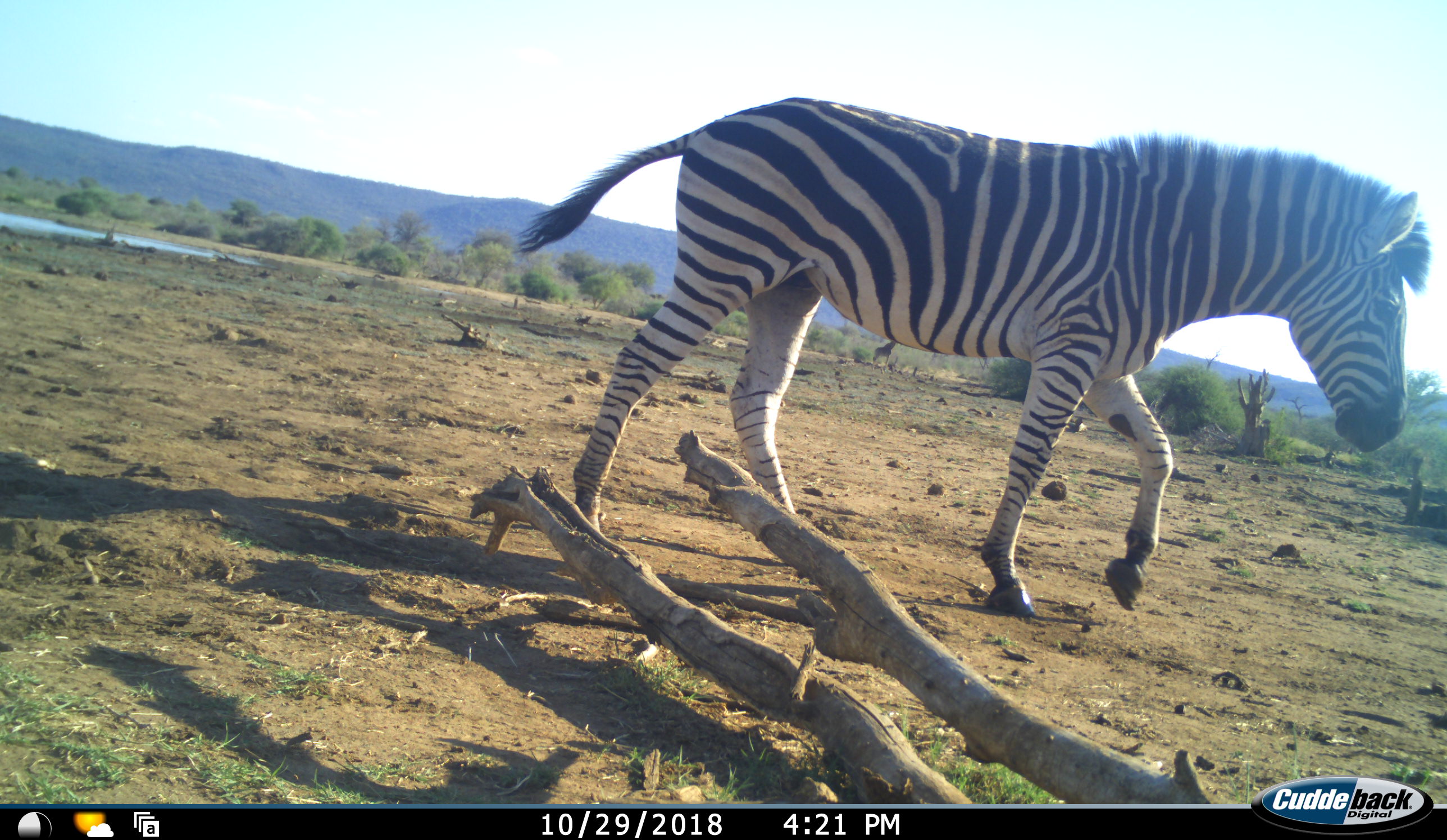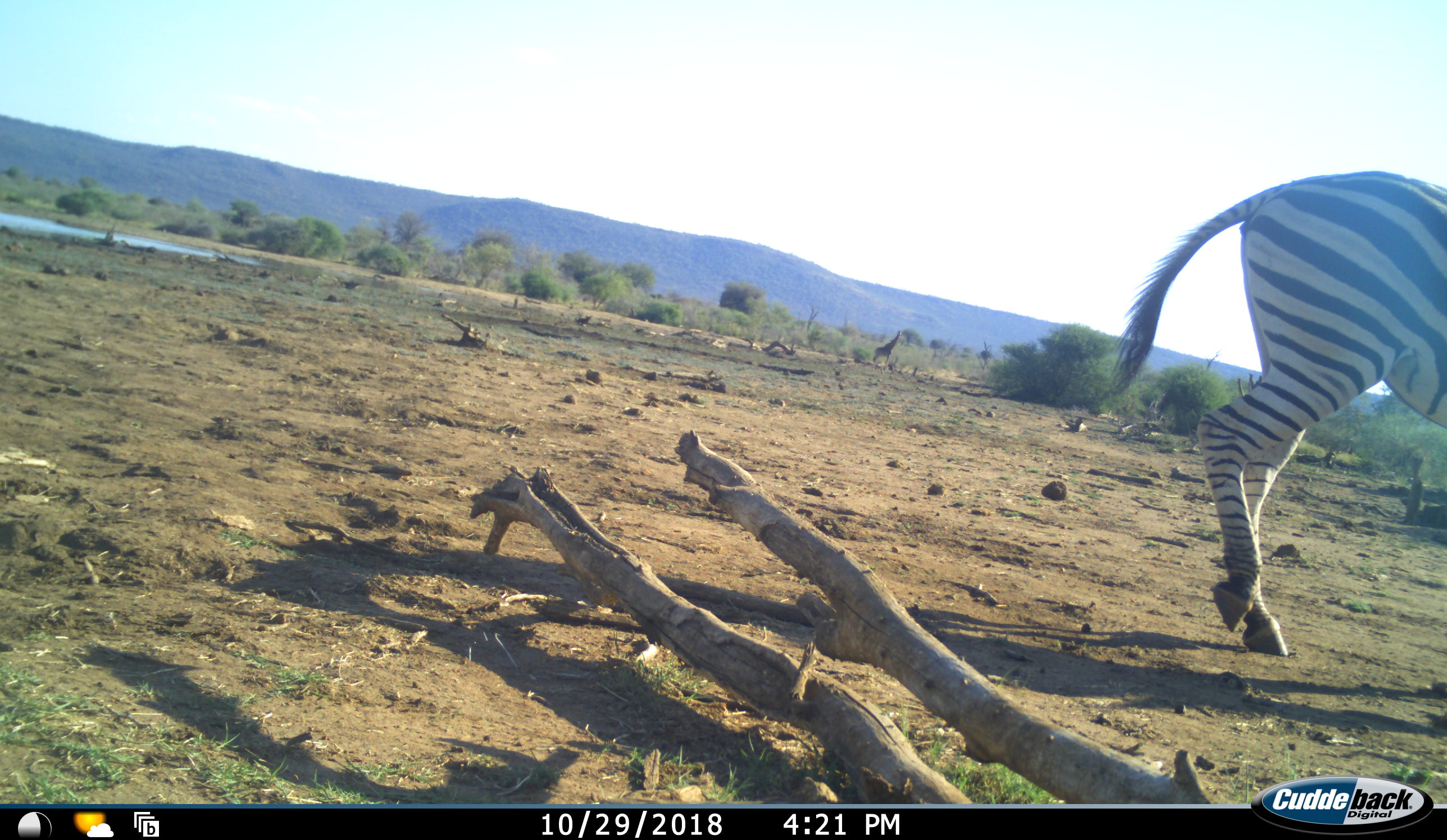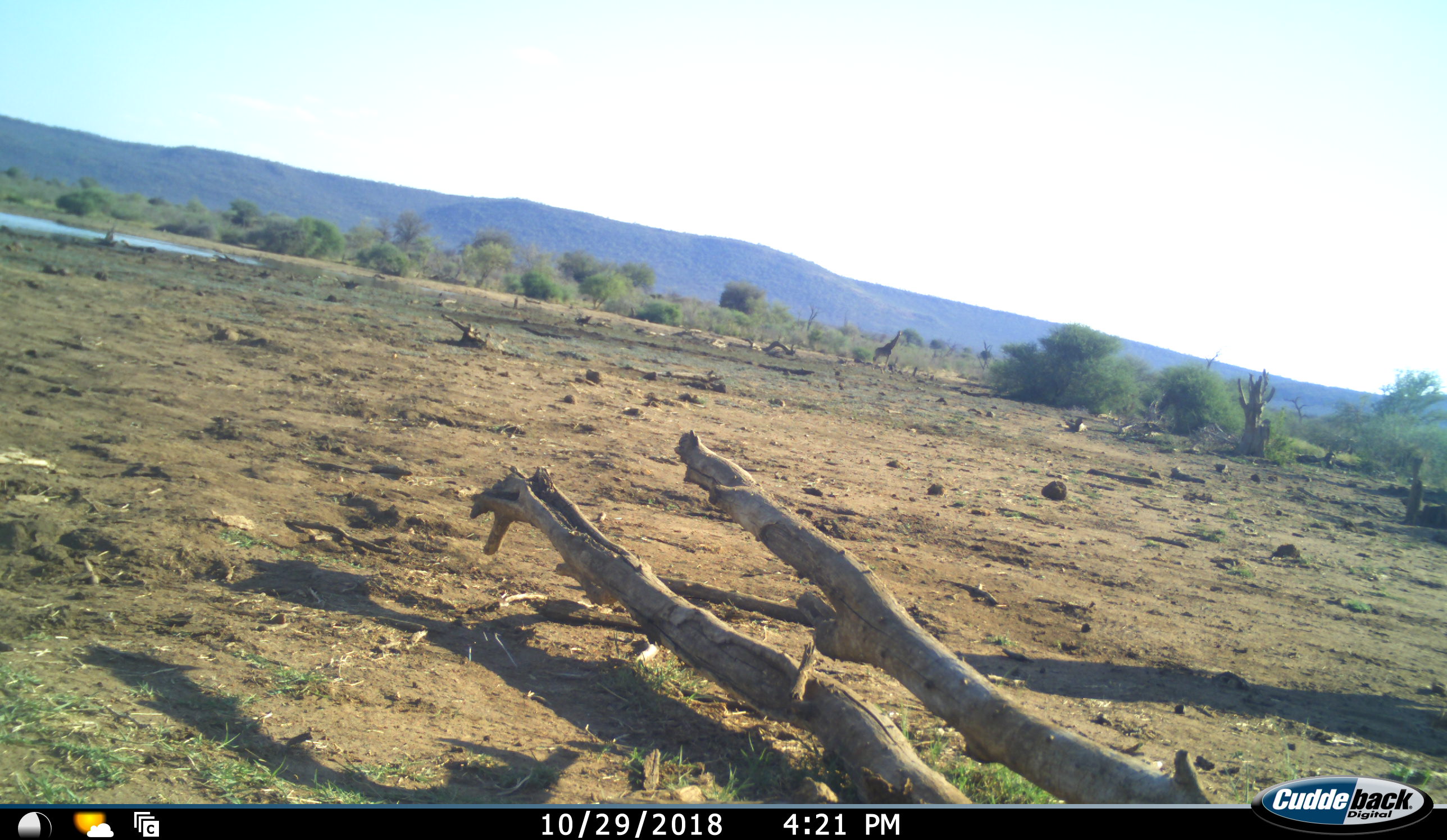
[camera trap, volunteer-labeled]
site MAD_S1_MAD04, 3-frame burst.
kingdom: Animalia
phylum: Chordata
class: Mammalia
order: Perissodactyla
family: Equidae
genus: Equus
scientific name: Equus quagga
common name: plains zebra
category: zebraplains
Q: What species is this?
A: Zebraplains (plains zebra) (Equus quagga).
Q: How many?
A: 1.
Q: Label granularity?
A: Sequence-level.